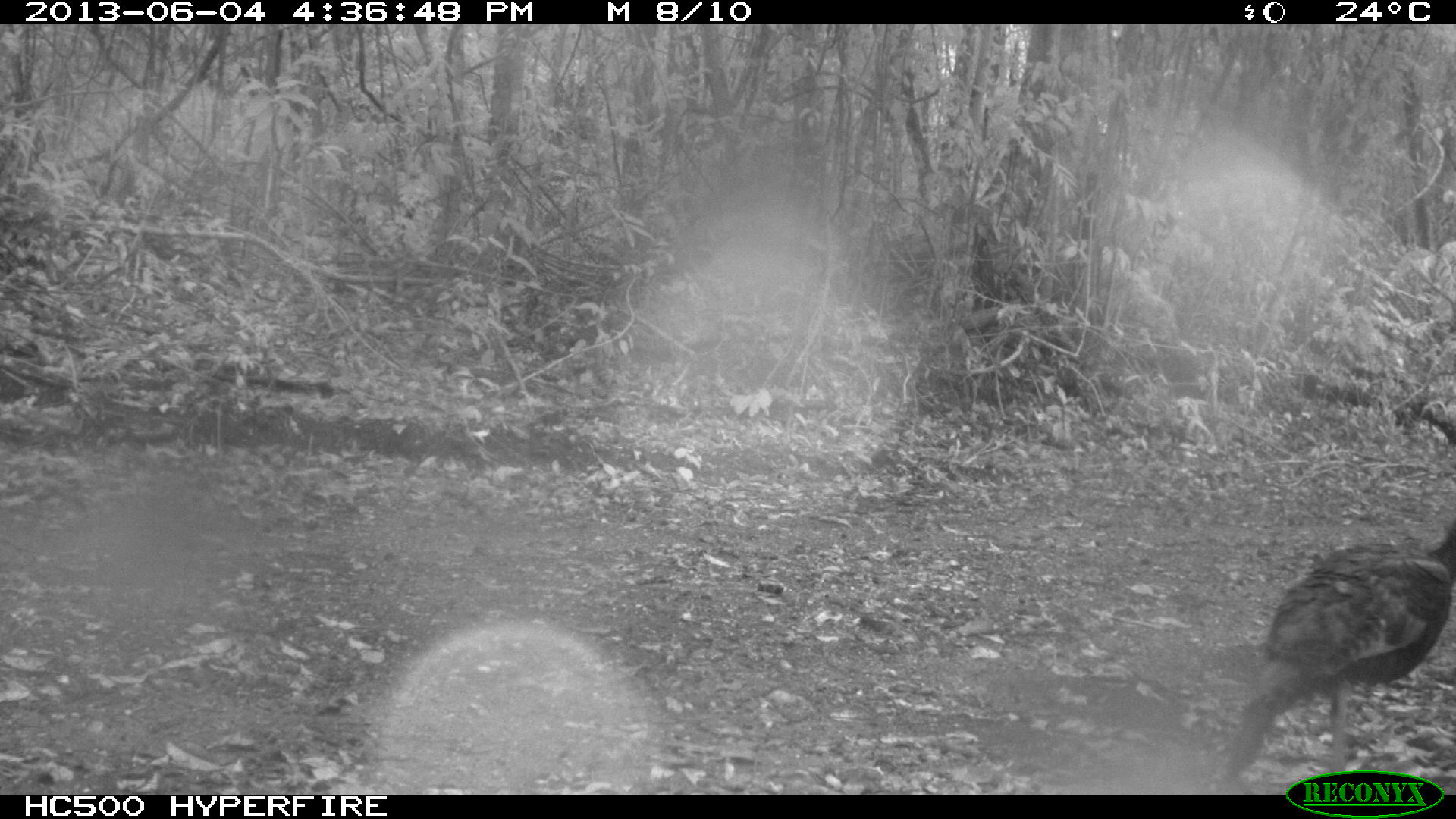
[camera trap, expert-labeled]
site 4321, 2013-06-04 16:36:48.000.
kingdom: Animalia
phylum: Chordata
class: Aves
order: Galliformes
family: Phasianidae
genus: Meleagris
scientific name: Meleagris ocellata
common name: ocellated turkey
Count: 1.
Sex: female.